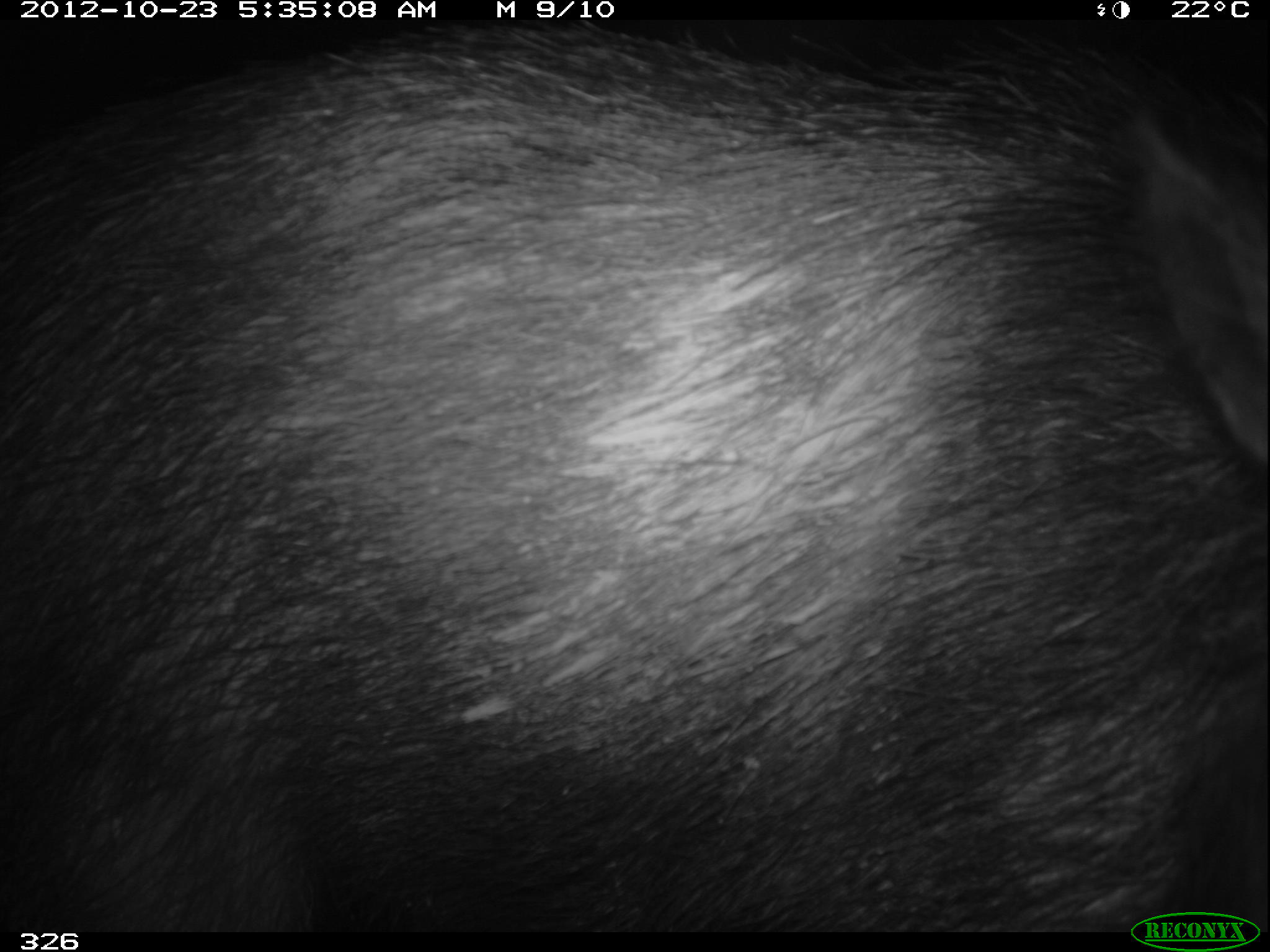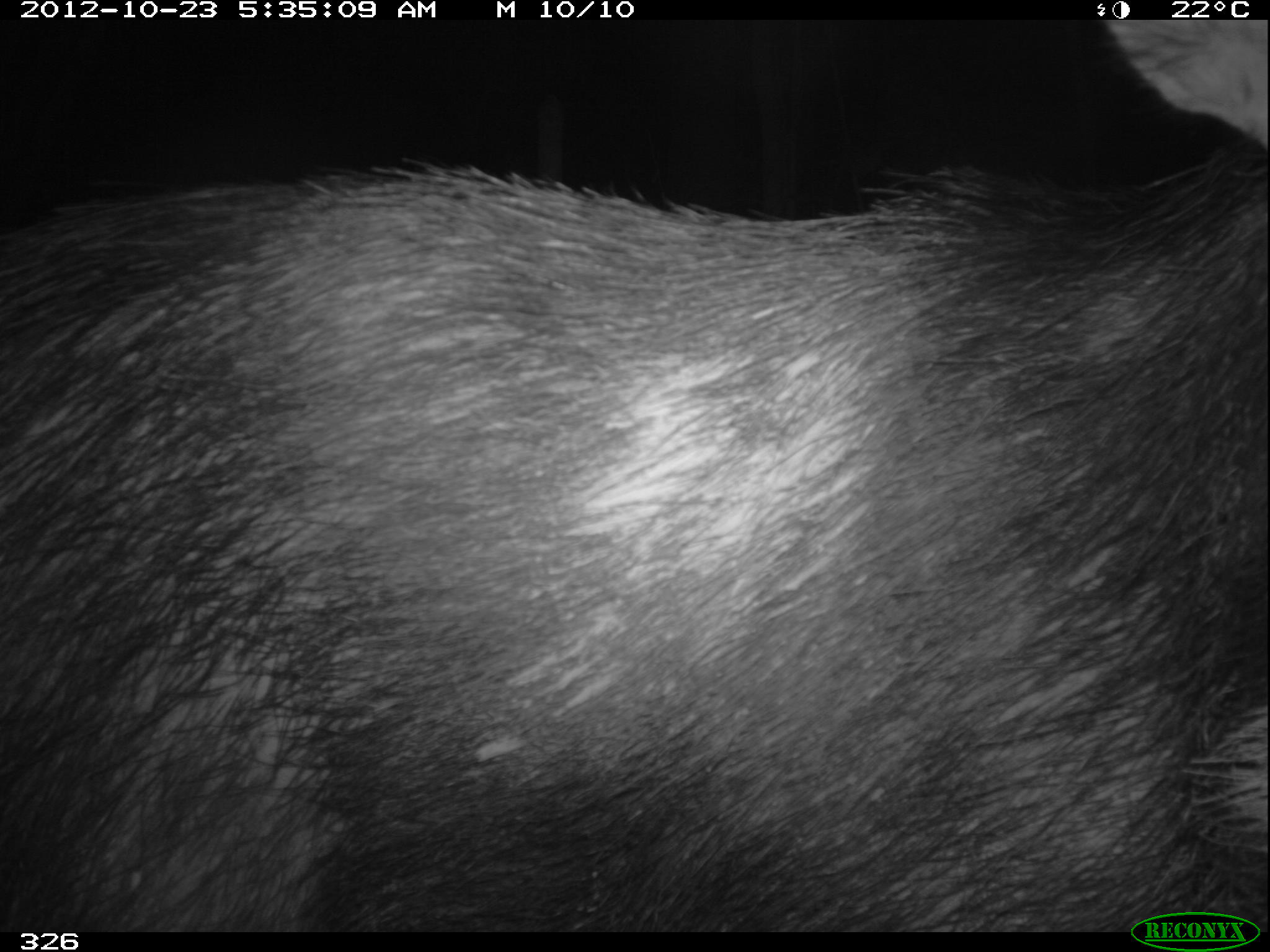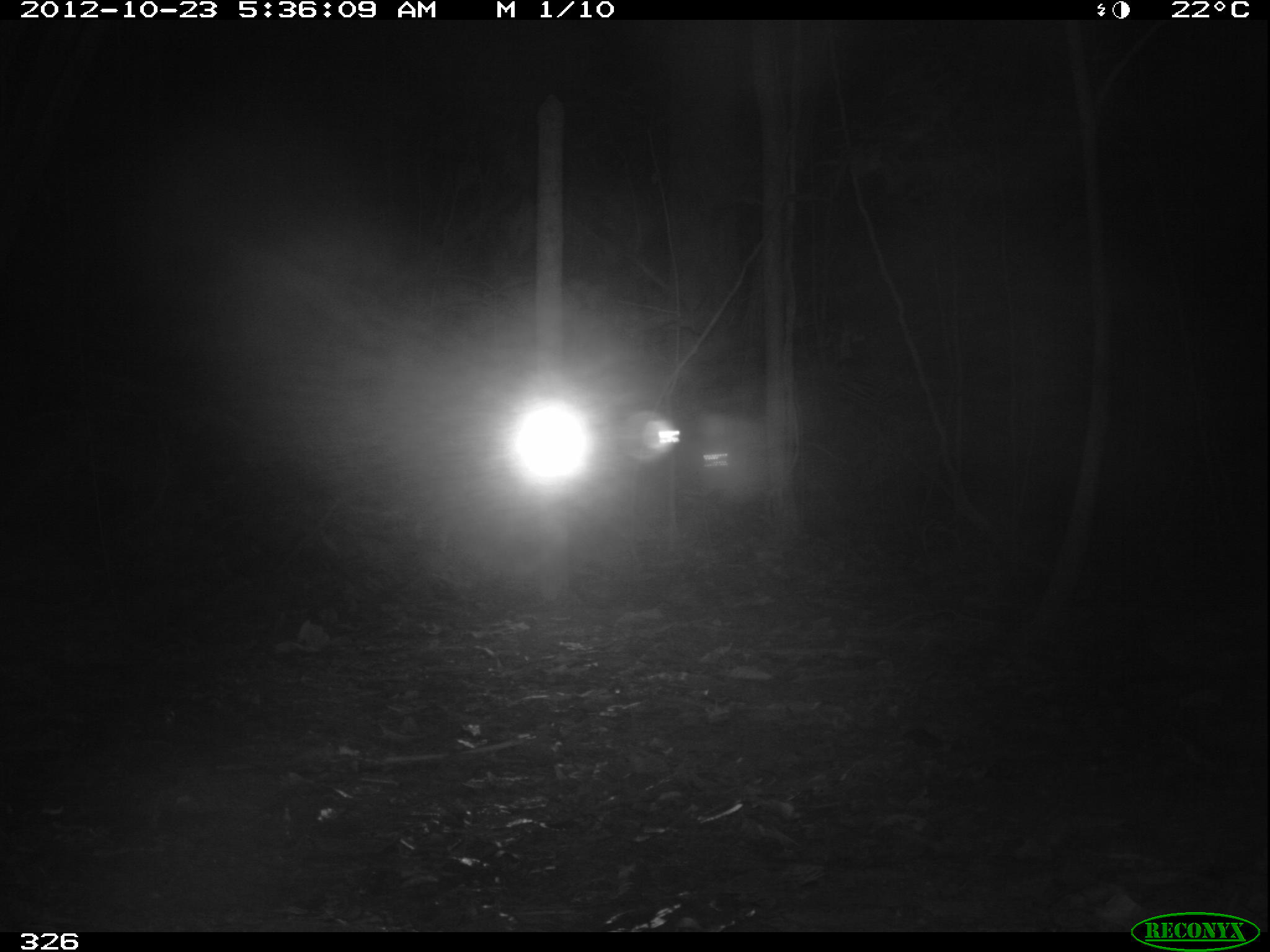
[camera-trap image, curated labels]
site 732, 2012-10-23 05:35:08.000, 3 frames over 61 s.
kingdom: Animalia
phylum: Chordata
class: Mammalia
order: Artiodactyla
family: Tayassuidae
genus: Tayassu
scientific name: Tayassu pecari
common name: white-lipped peccary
Tayassu pecari (white-lipped peccary).